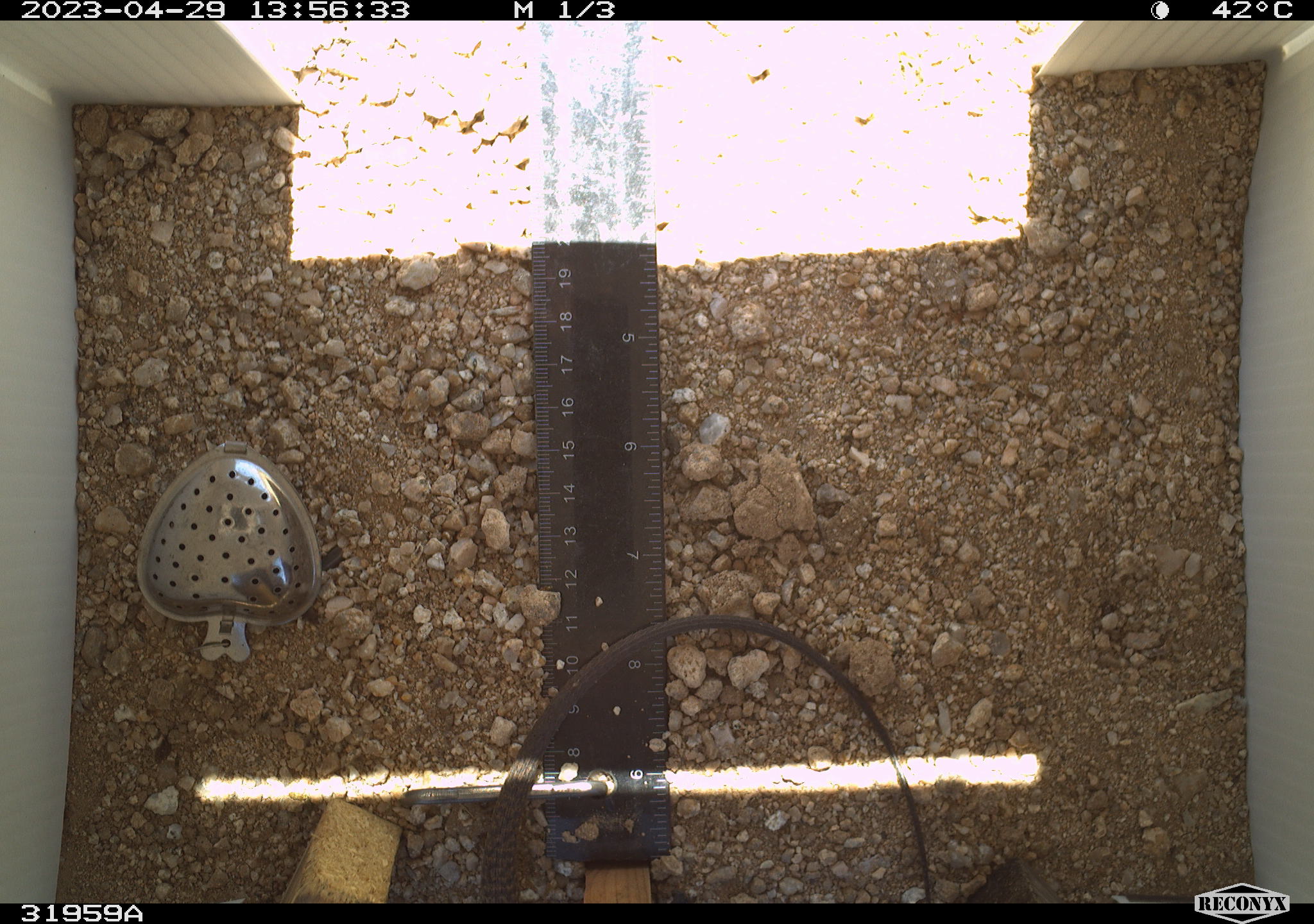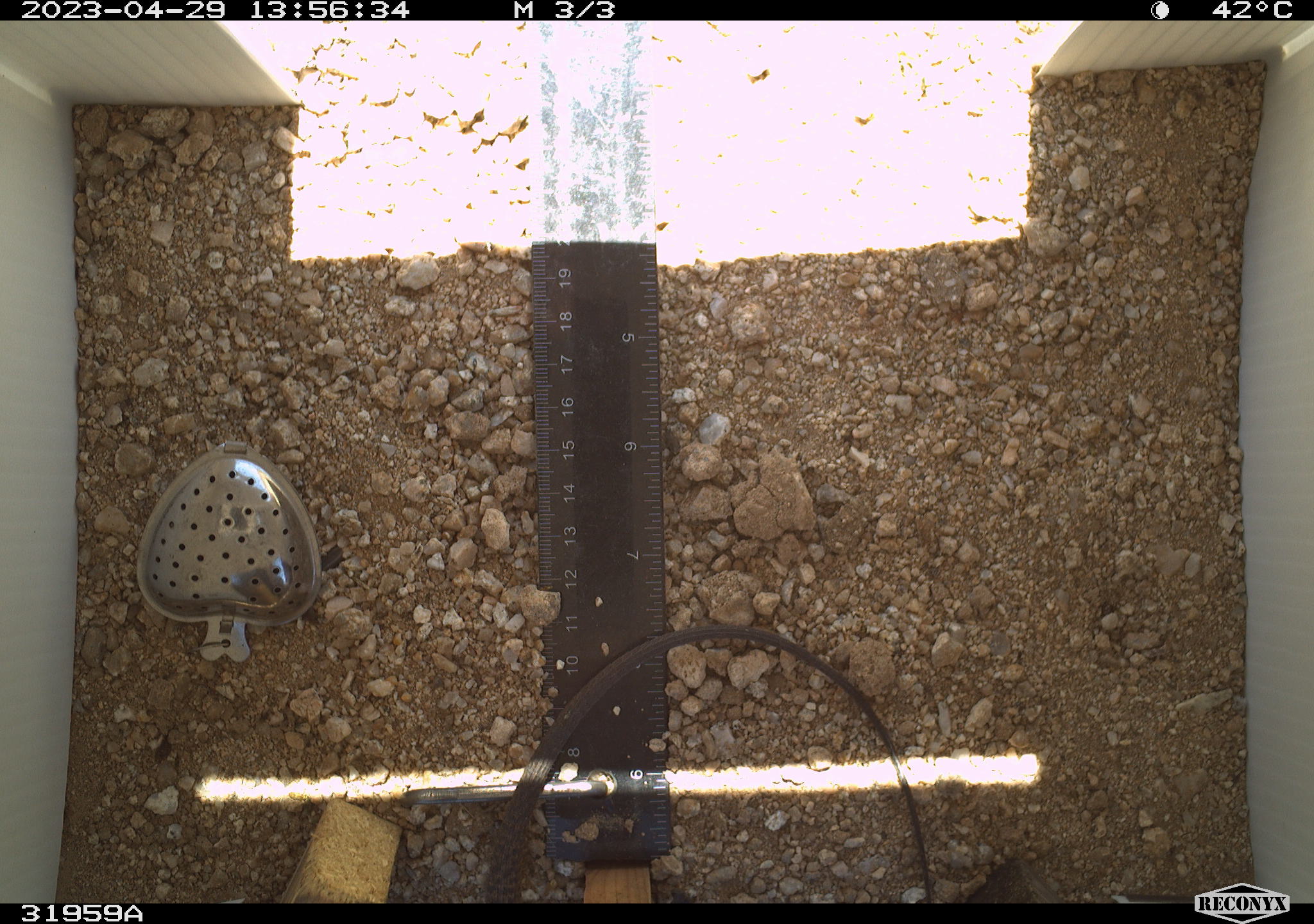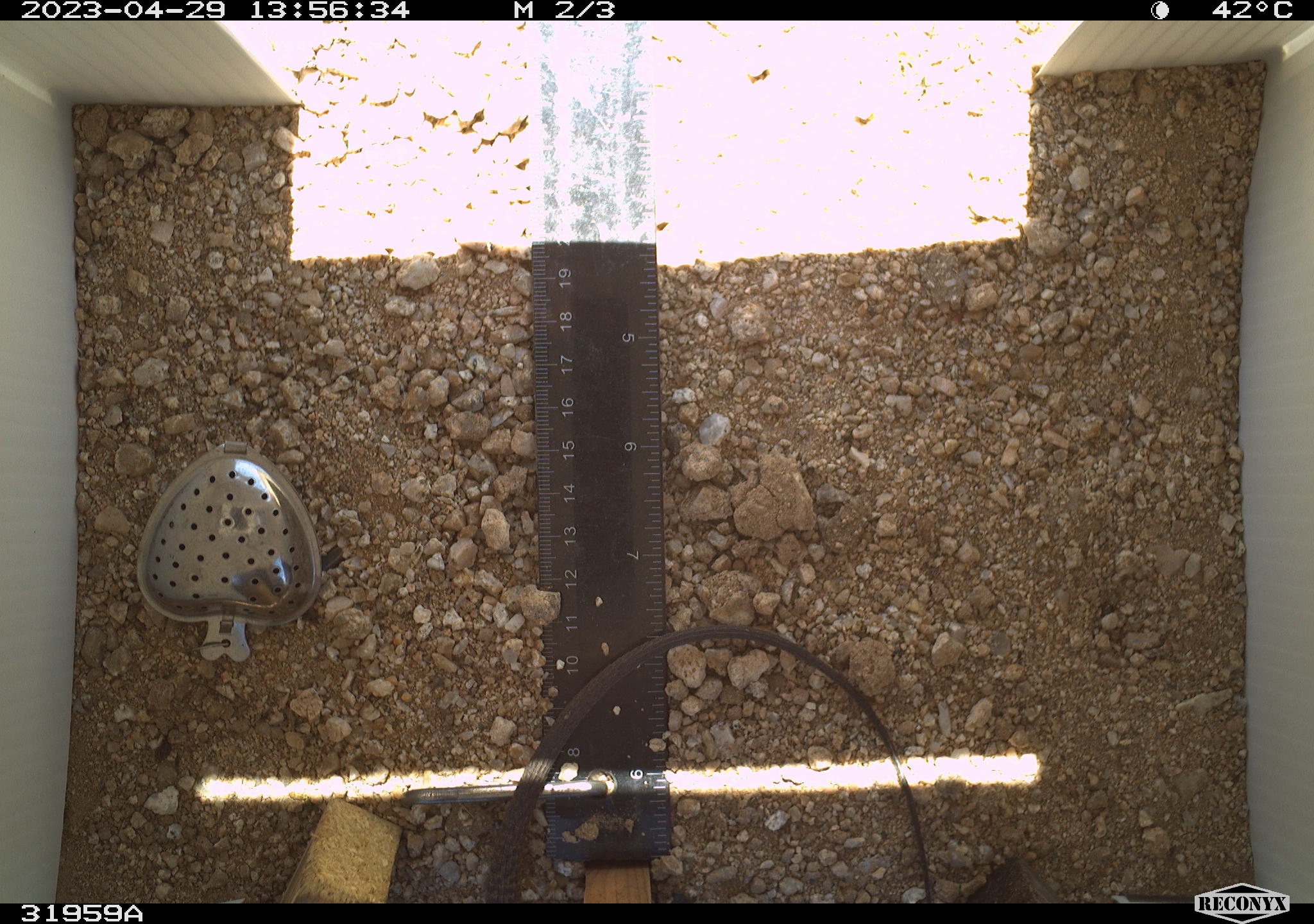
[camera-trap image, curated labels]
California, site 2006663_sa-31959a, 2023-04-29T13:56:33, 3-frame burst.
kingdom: Animalia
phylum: Chordata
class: Reptilia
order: Squamata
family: Teiidae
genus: Aspidoscelis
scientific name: Aspidoscelis tigris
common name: western whiptail